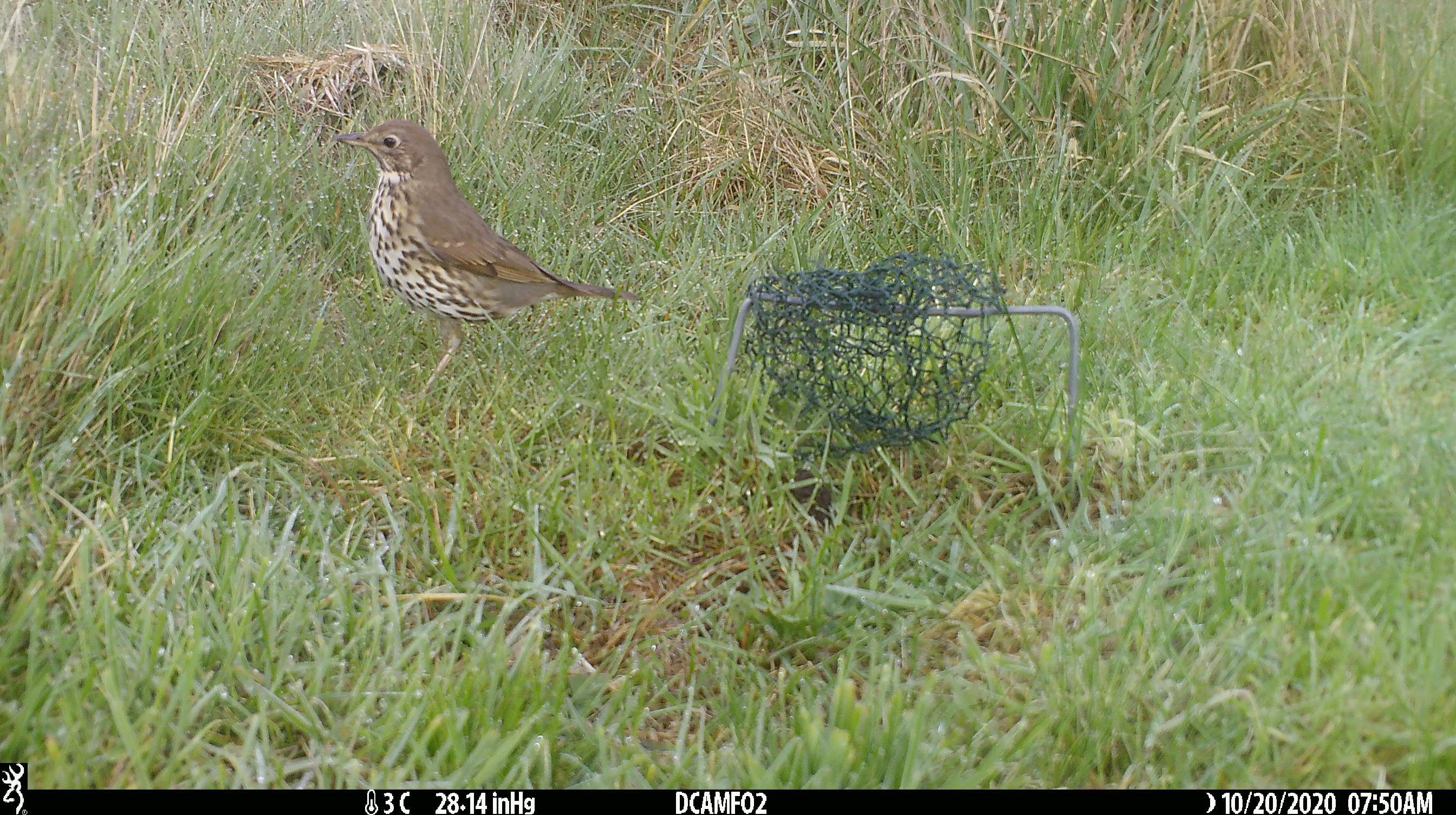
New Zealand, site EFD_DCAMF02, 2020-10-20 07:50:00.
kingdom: Animalia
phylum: Chordata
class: Aves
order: Passeriformes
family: Turdidae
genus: Turdus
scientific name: Turdus philomelos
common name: song thrush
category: thrush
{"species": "thrush (song thrush) (Turdus philomelos)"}